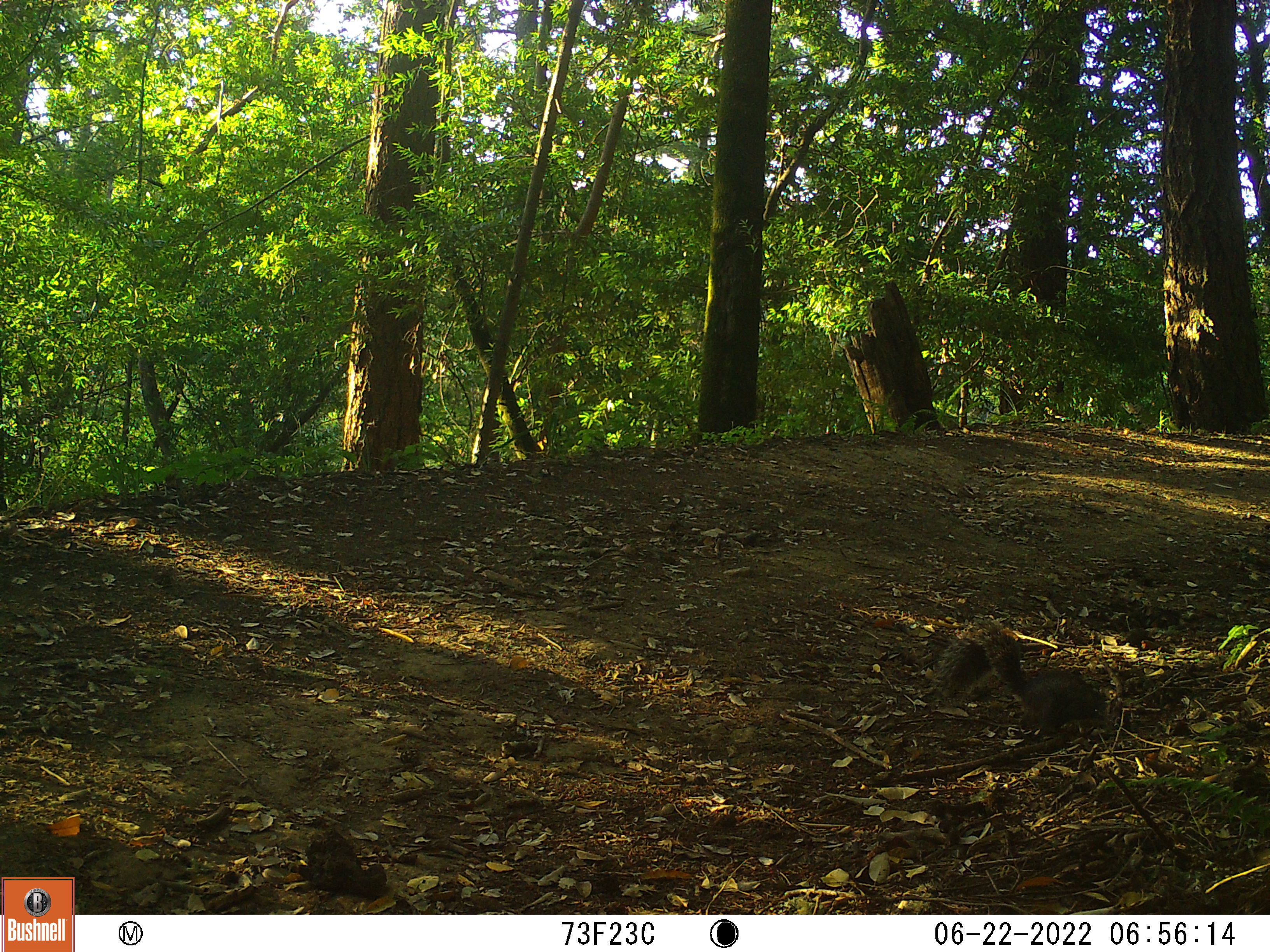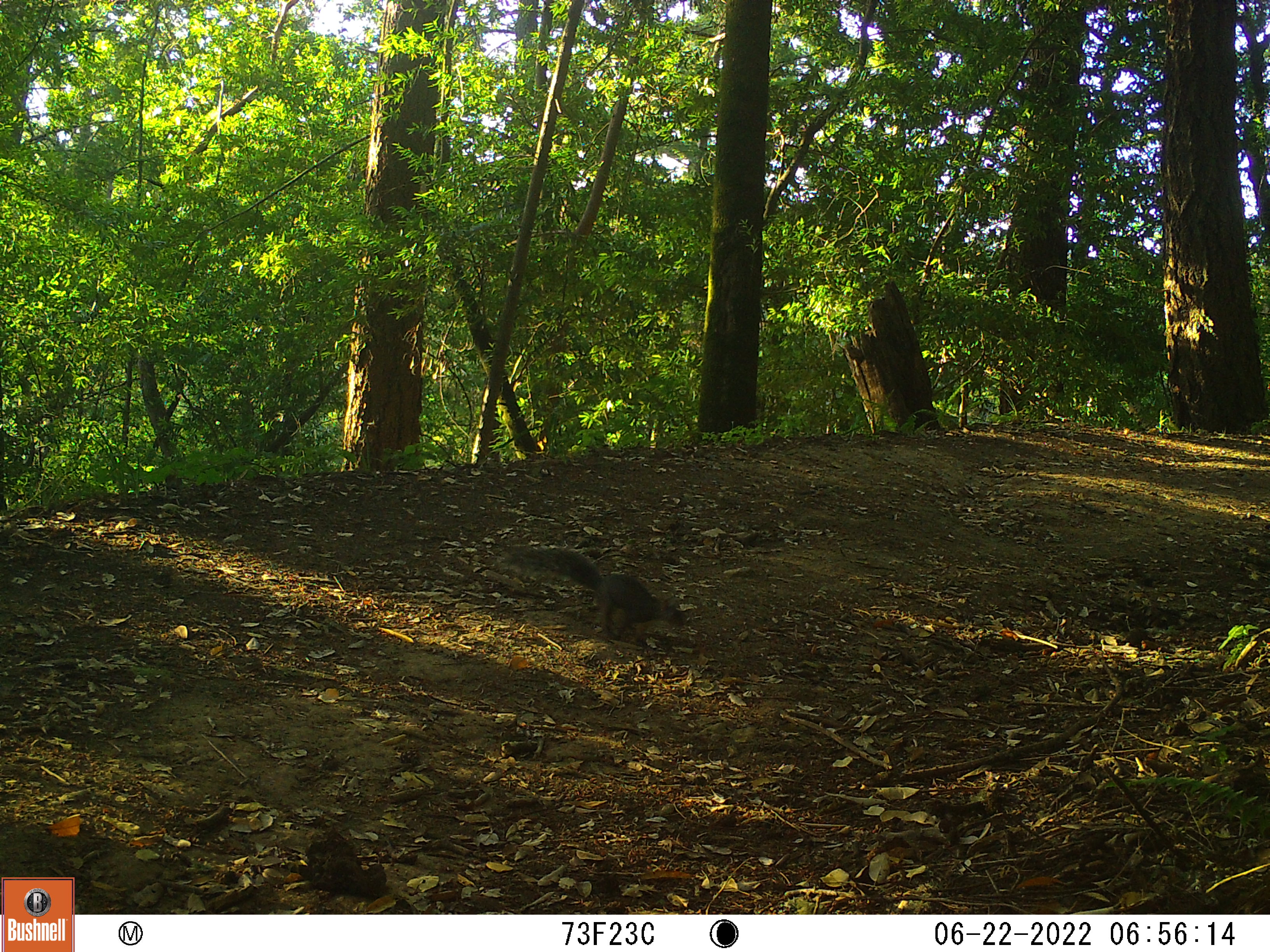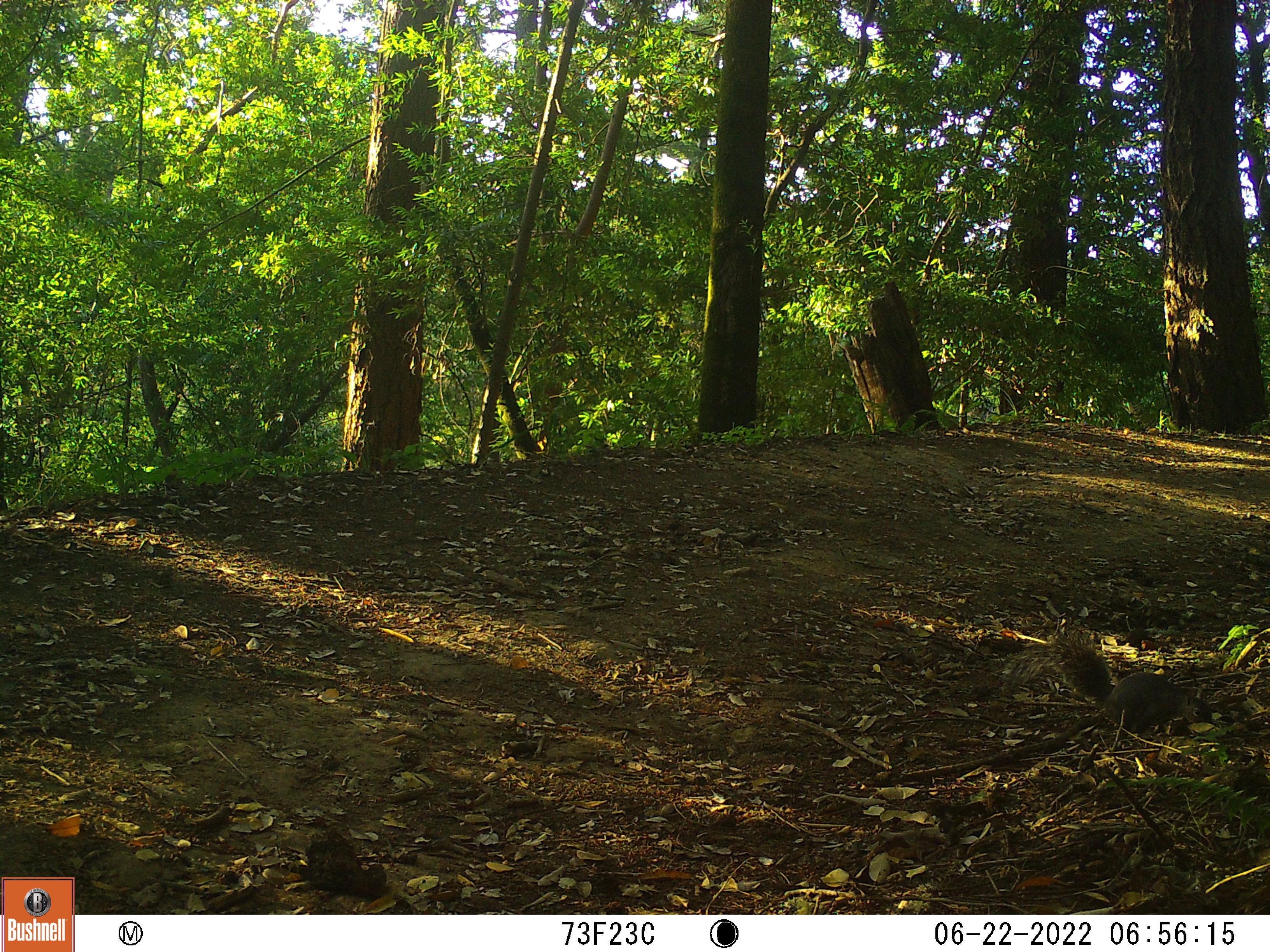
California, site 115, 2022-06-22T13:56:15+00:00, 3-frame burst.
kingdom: Animalia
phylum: Chordata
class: Mammalia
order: Rodentia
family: Sciuridae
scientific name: Sciuridae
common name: squirrel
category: unknown squirrel